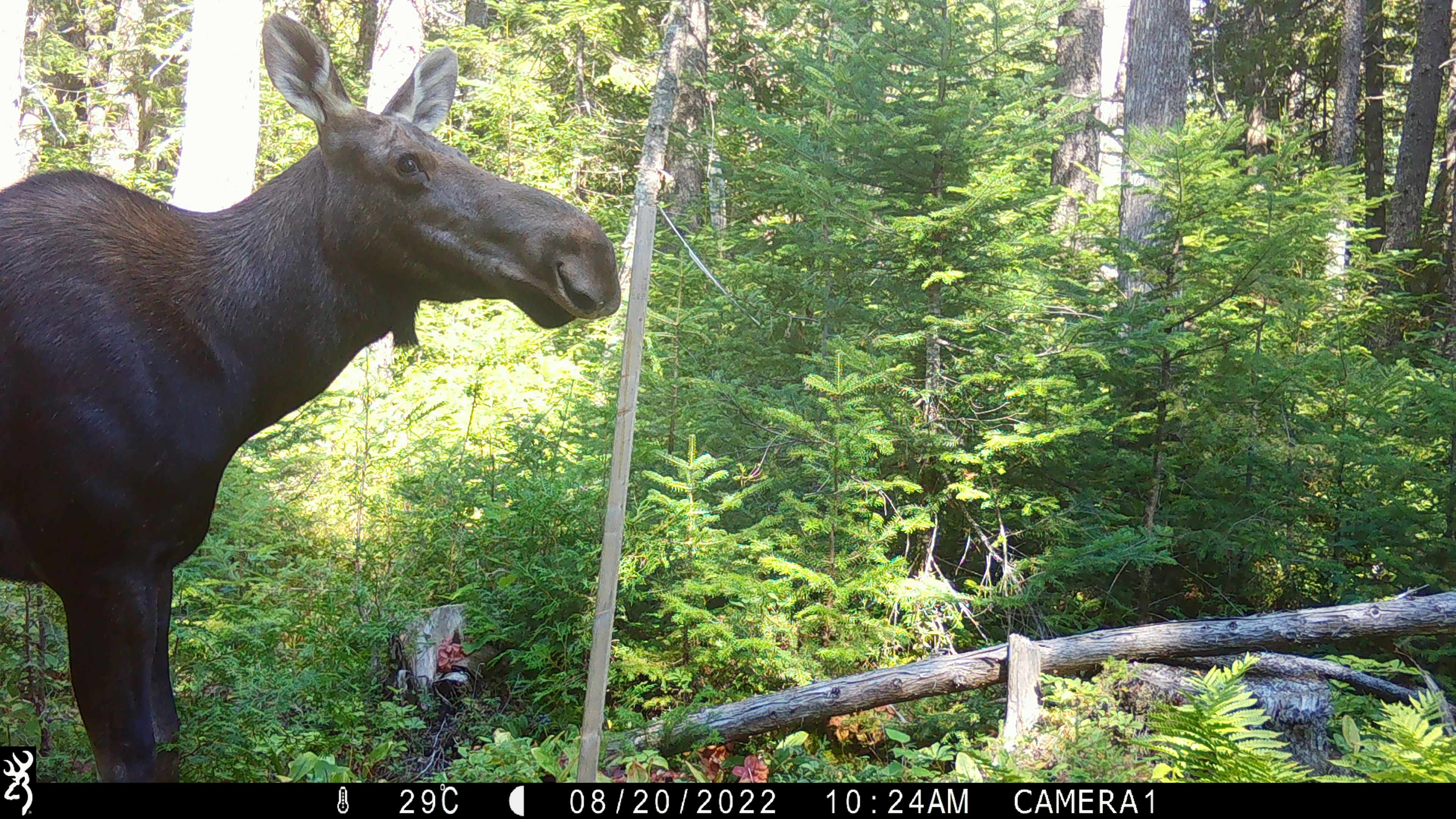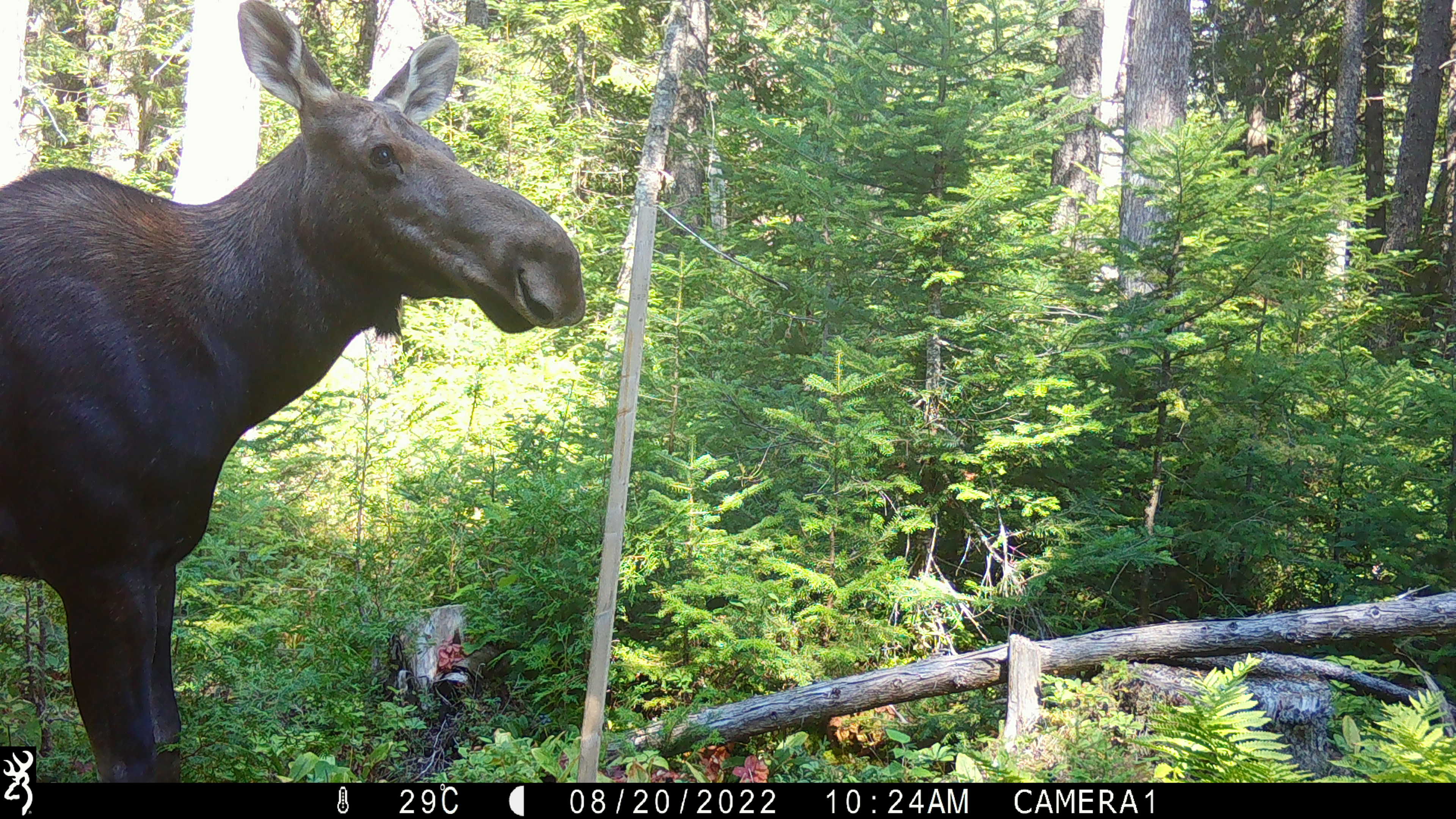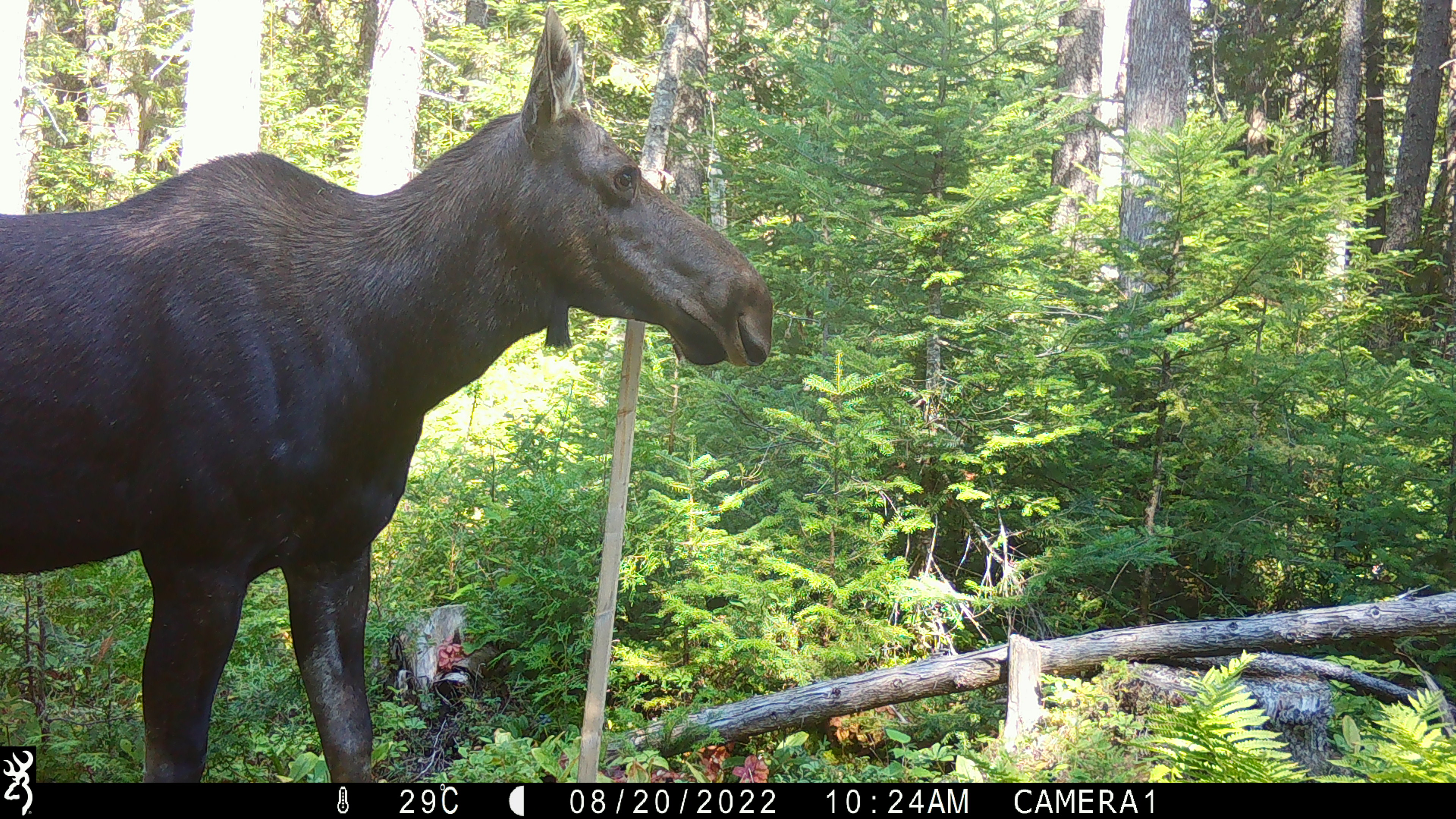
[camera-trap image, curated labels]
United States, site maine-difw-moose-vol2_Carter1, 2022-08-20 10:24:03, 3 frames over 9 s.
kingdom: Animalia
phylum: Chordata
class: Mammalia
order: Artiodactyla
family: Cervidae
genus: Alces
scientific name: Alces alces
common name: moose